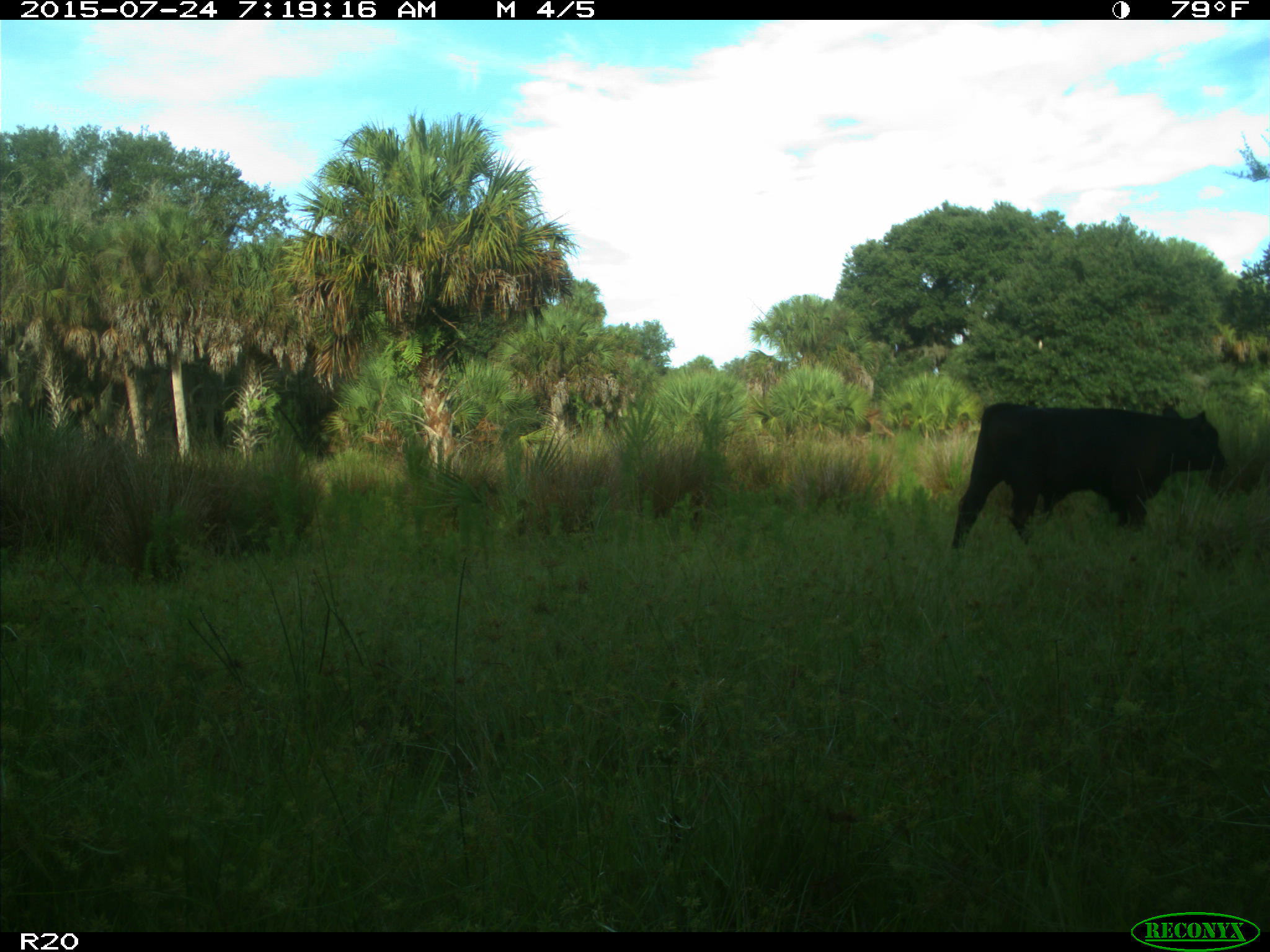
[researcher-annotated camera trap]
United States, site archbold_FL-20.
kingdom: Animalia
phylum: Chordata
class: Mammalia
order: Artiodactyla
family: Bovidae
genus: Bos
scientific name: Bos taurus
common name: domestic cow